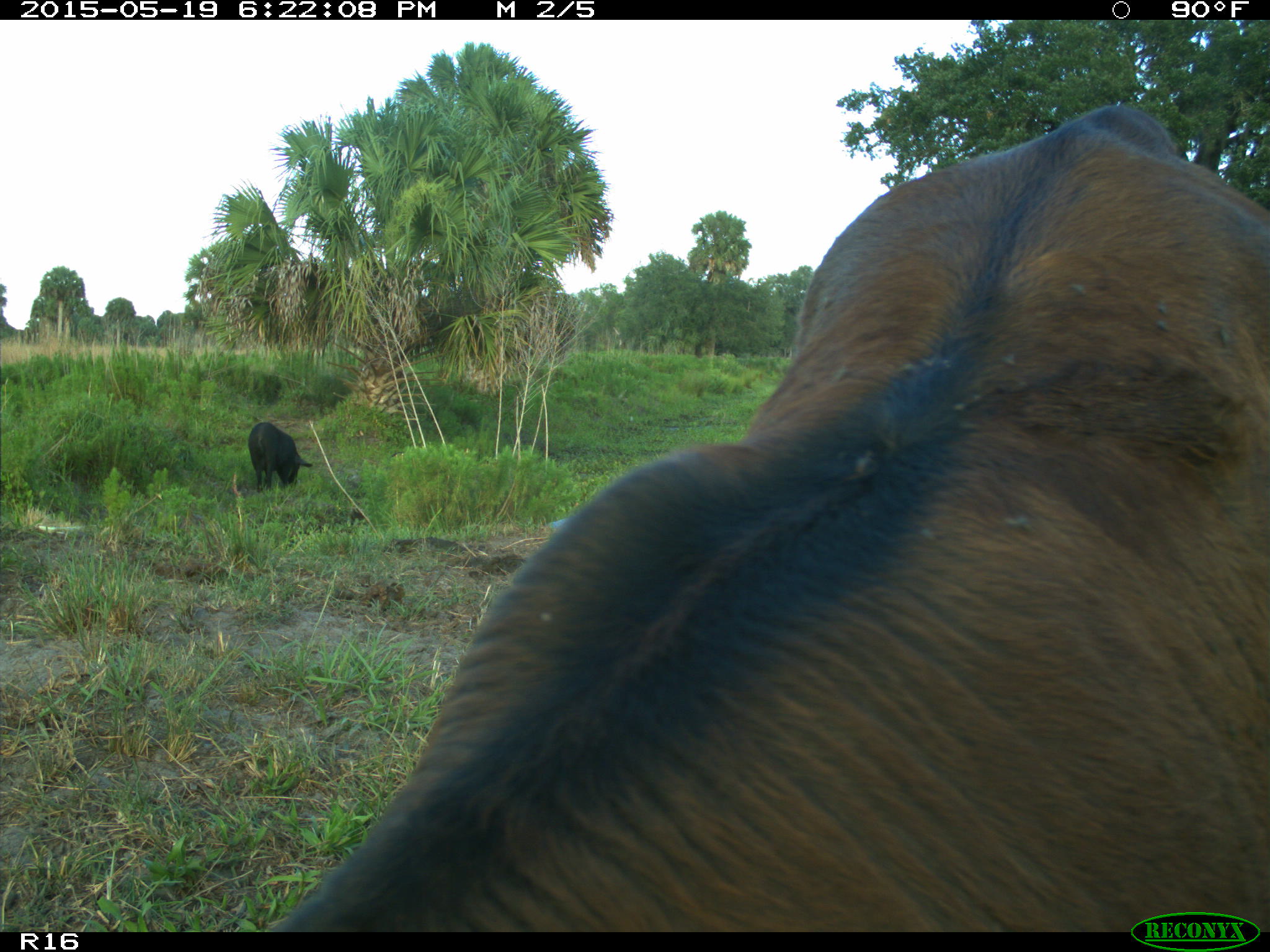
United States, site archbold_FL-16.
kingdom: Animalia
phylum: Chordata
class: Mammalia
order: Artiodactyla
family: Suidae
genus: Sus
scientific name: Sus scrofa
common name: wild boar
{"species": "Sus scrofa (wild boar)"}